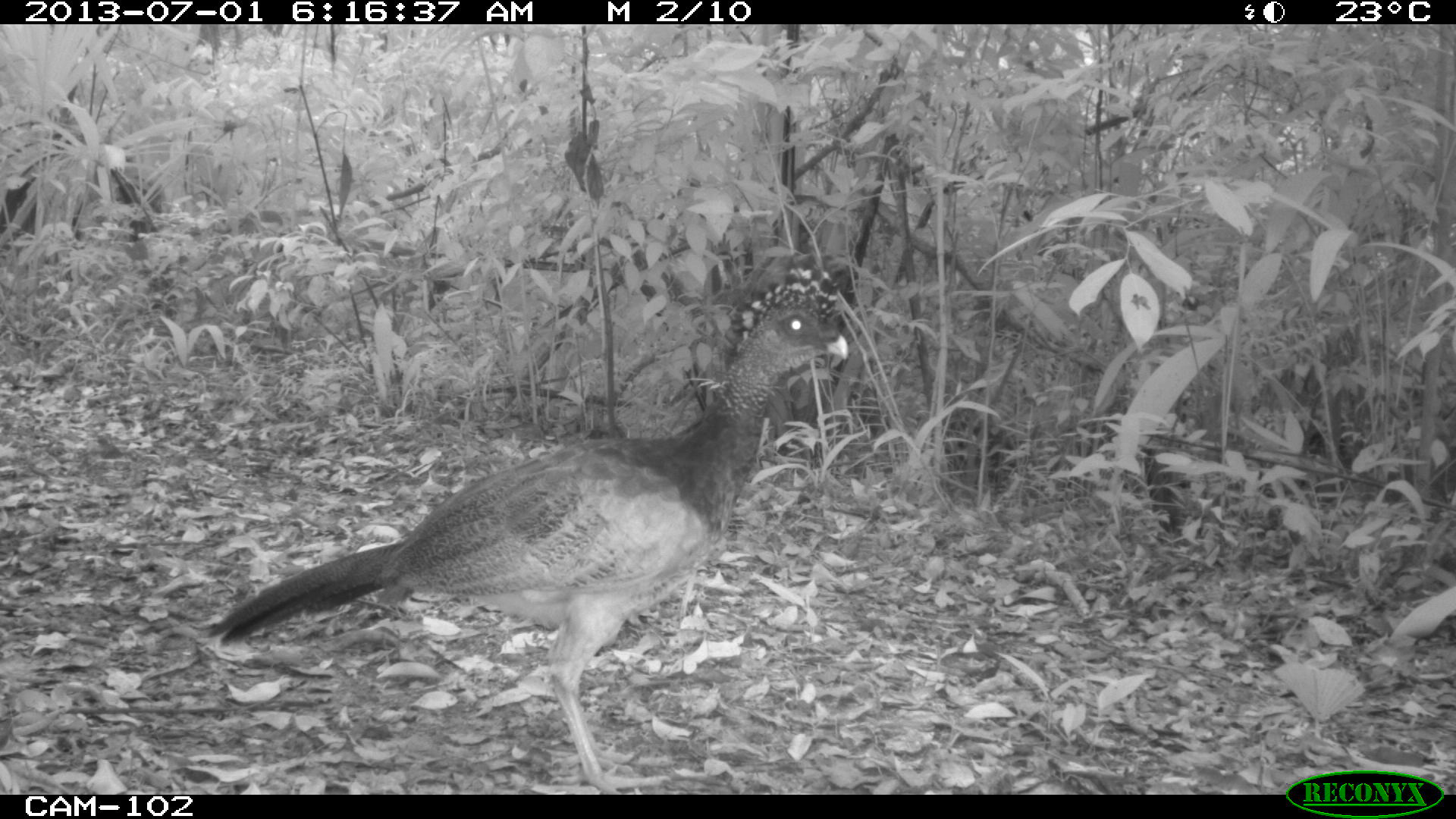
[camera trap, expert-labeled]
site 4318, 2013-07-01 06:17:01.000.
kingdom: Animalia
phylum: Chordata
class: Aves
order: Galliformes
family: Cracidae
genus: Crax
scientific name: Crax rubra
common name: great curassow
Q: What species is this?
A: Crax rubra (great curassow).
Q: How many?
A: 1.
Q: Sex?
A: Female.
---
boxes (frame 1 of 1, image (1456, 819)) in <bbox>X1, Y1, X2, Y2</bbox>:
crax rubra: <bbox>195, 265, 850, 794</bbox>